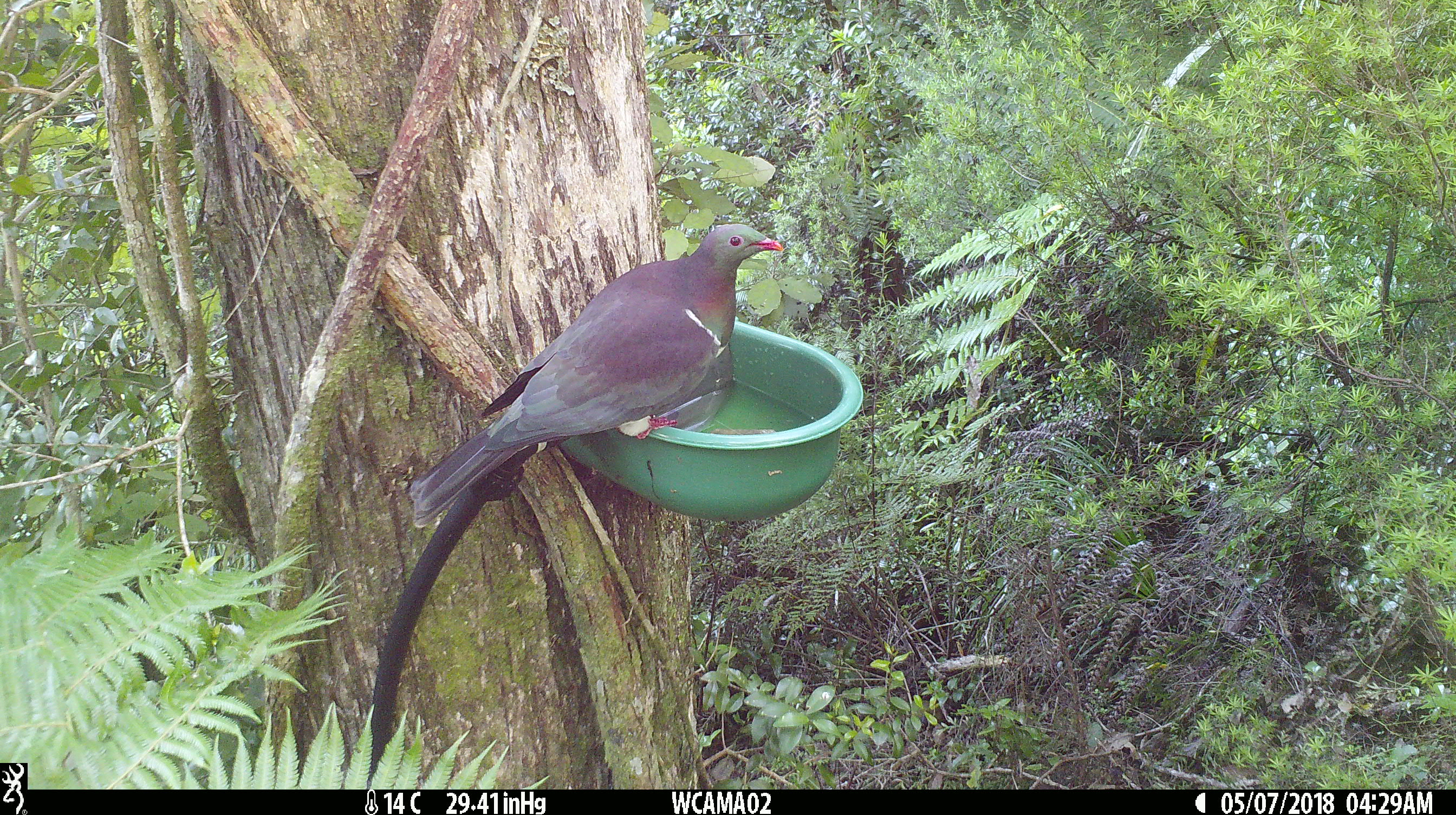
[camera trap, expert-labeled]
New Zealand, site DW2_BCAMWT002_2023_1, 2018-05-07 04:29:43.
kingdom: Animalia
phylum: Chordata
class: Aves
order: Columbiformes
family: Columbidae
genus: Hemiphaga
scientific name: Hemiphaga novaeseelandiae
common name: new zealand pigeon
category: kereru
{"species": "kereru (new zealand pigeon) (Hemiphaga novaeseelandiae)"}